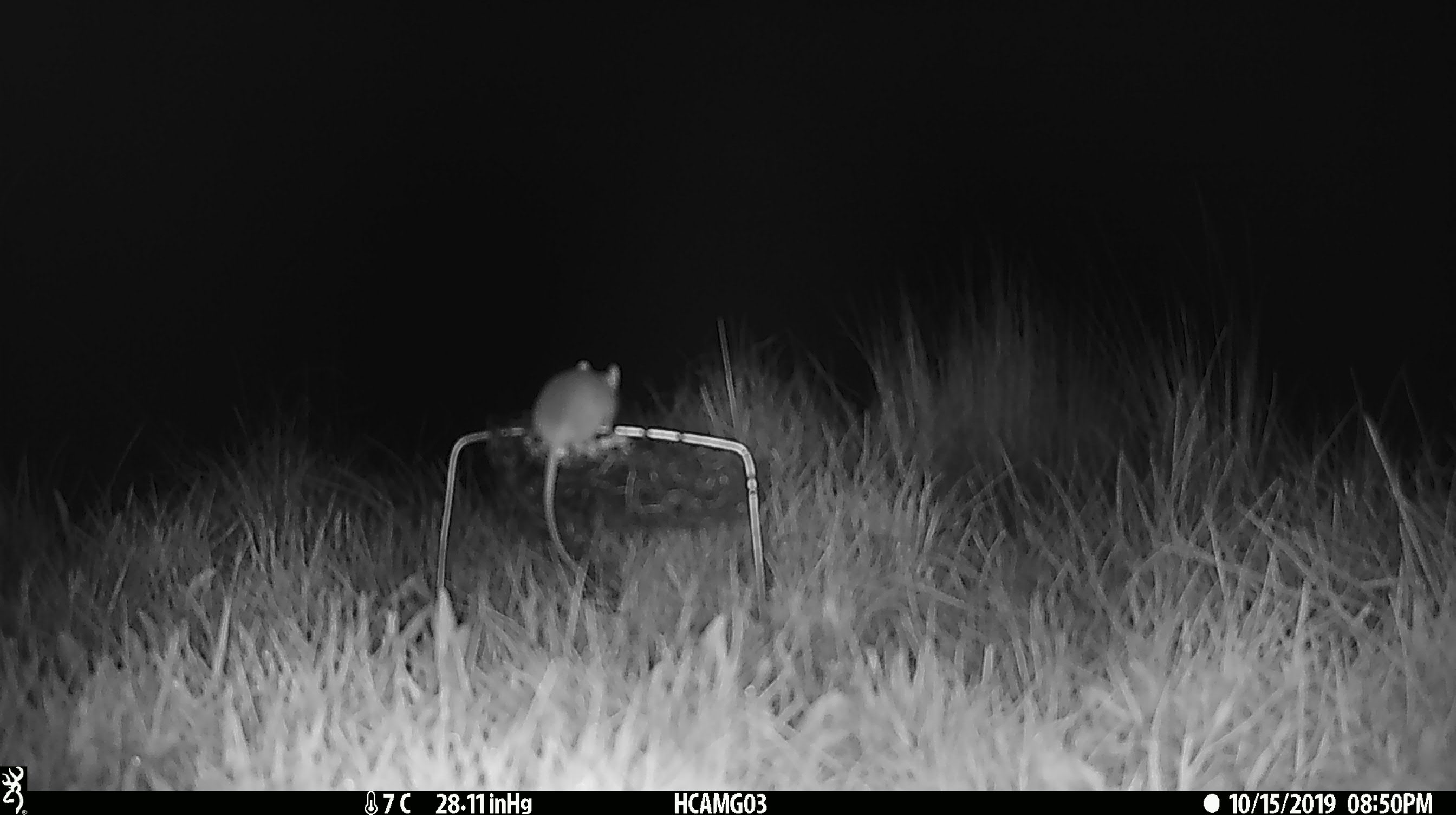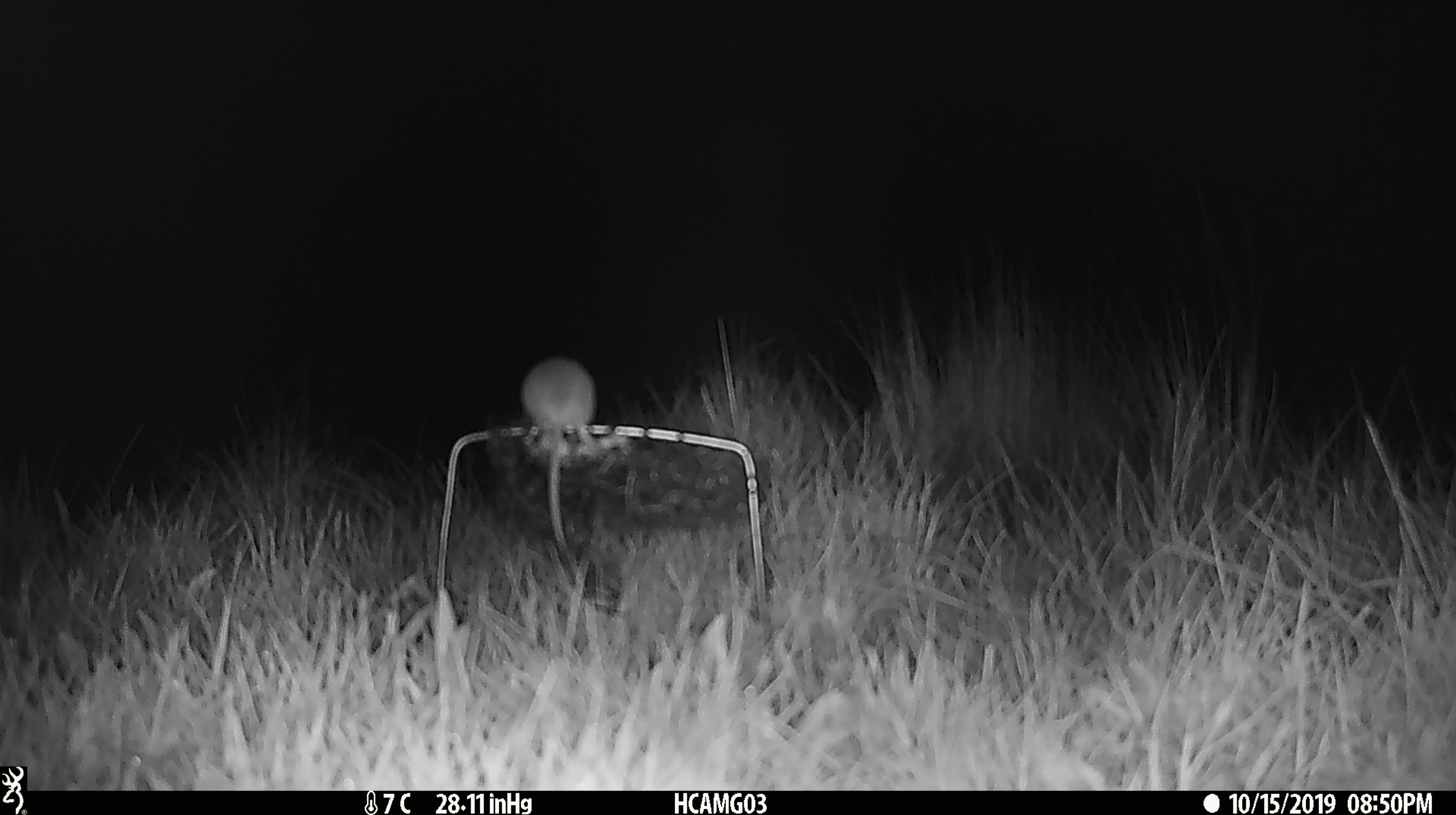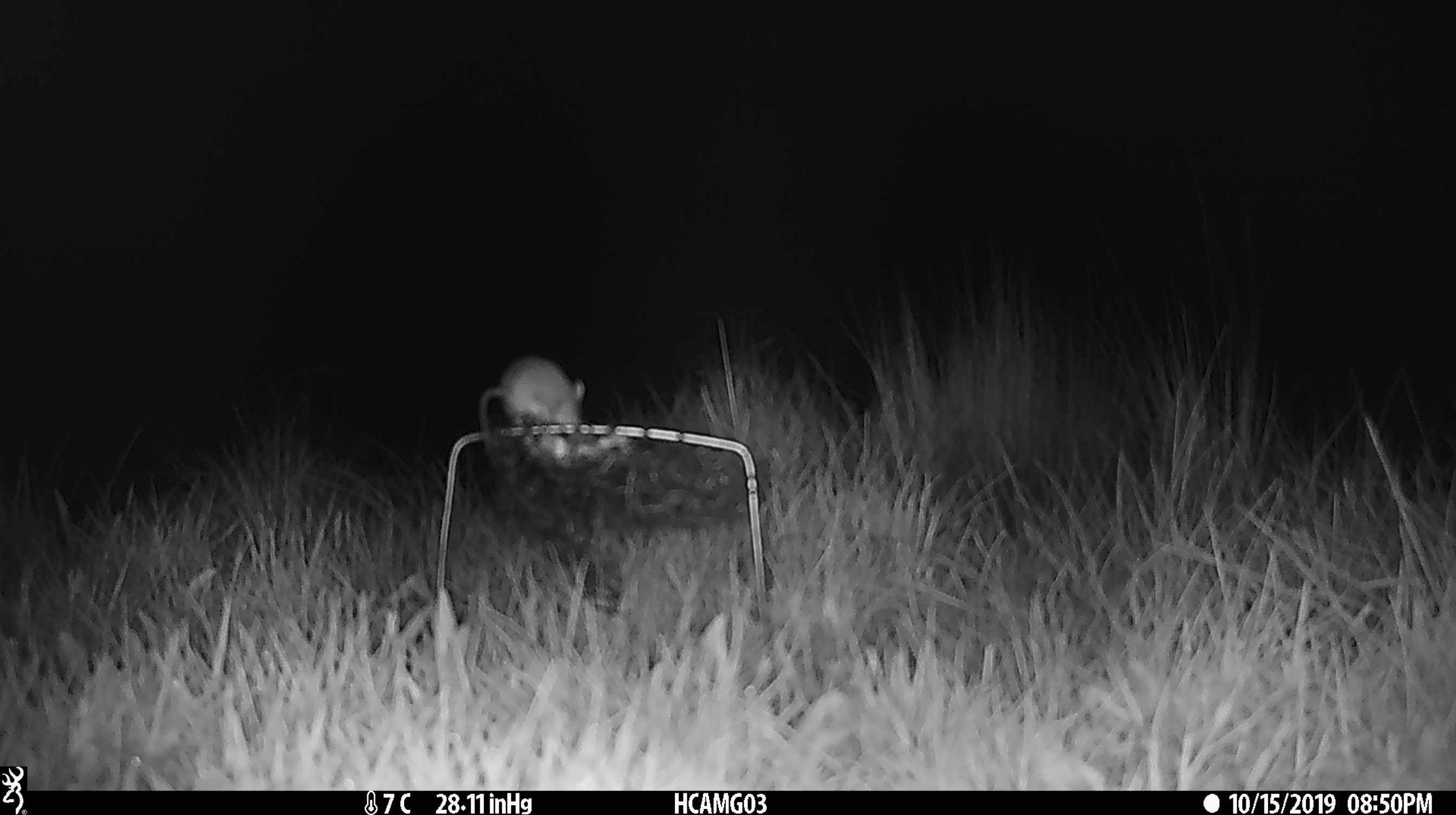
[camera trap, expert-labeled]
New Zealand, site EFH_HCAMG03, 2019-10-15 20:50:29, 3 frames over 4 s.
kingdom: Animalia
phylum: Chordata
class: Mammalia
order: Rodentia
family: Muridae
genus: Mus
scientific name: Mus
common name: mouse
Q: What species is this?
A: Mouse (Mus).